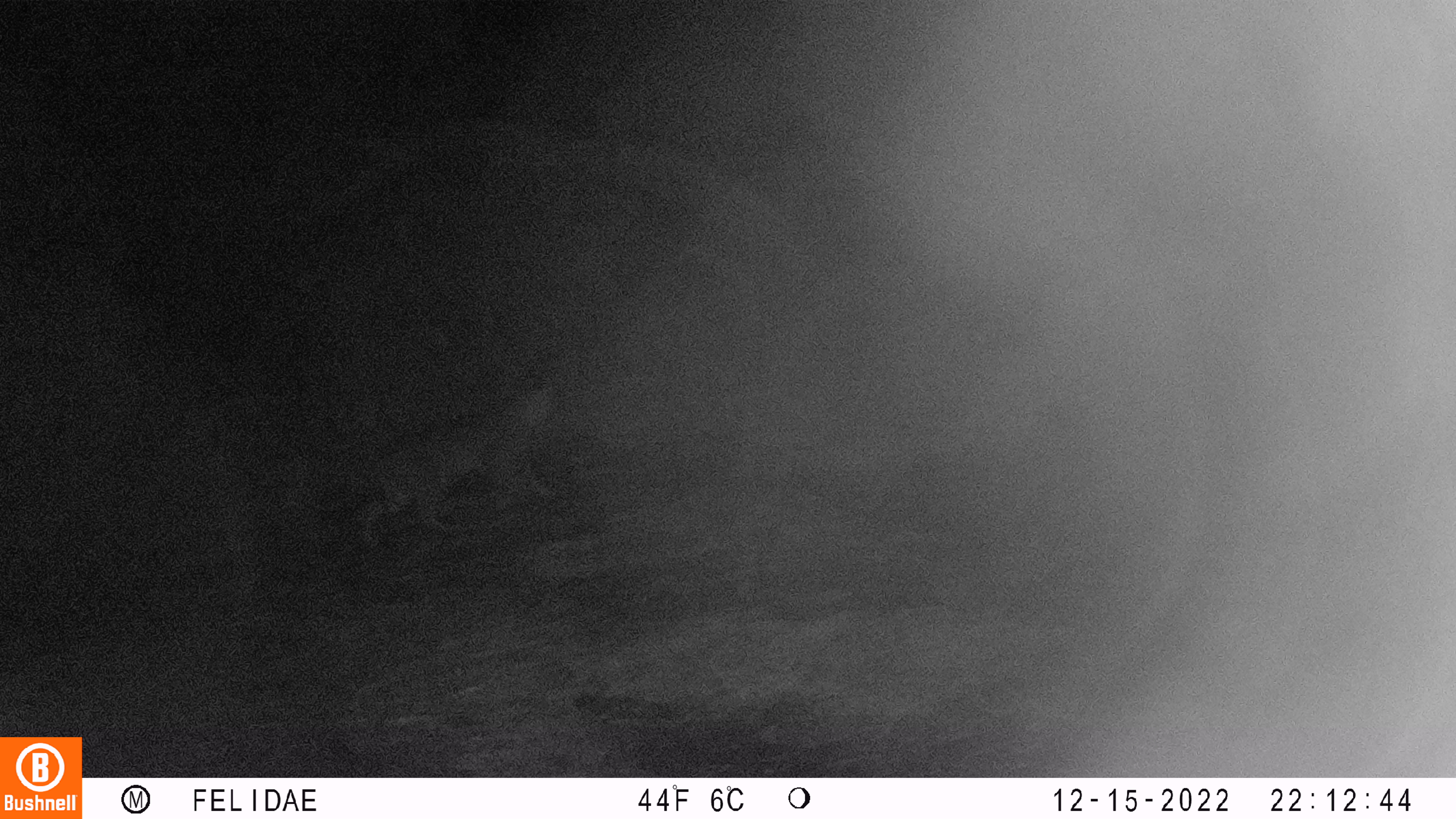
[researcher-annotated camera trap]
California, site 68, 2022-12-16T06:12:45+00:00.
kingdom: Animalia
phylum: Chordata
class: Mammalia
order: Carnivora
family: Felidae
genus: Lynx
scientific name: Lynx rufus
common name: bobcat